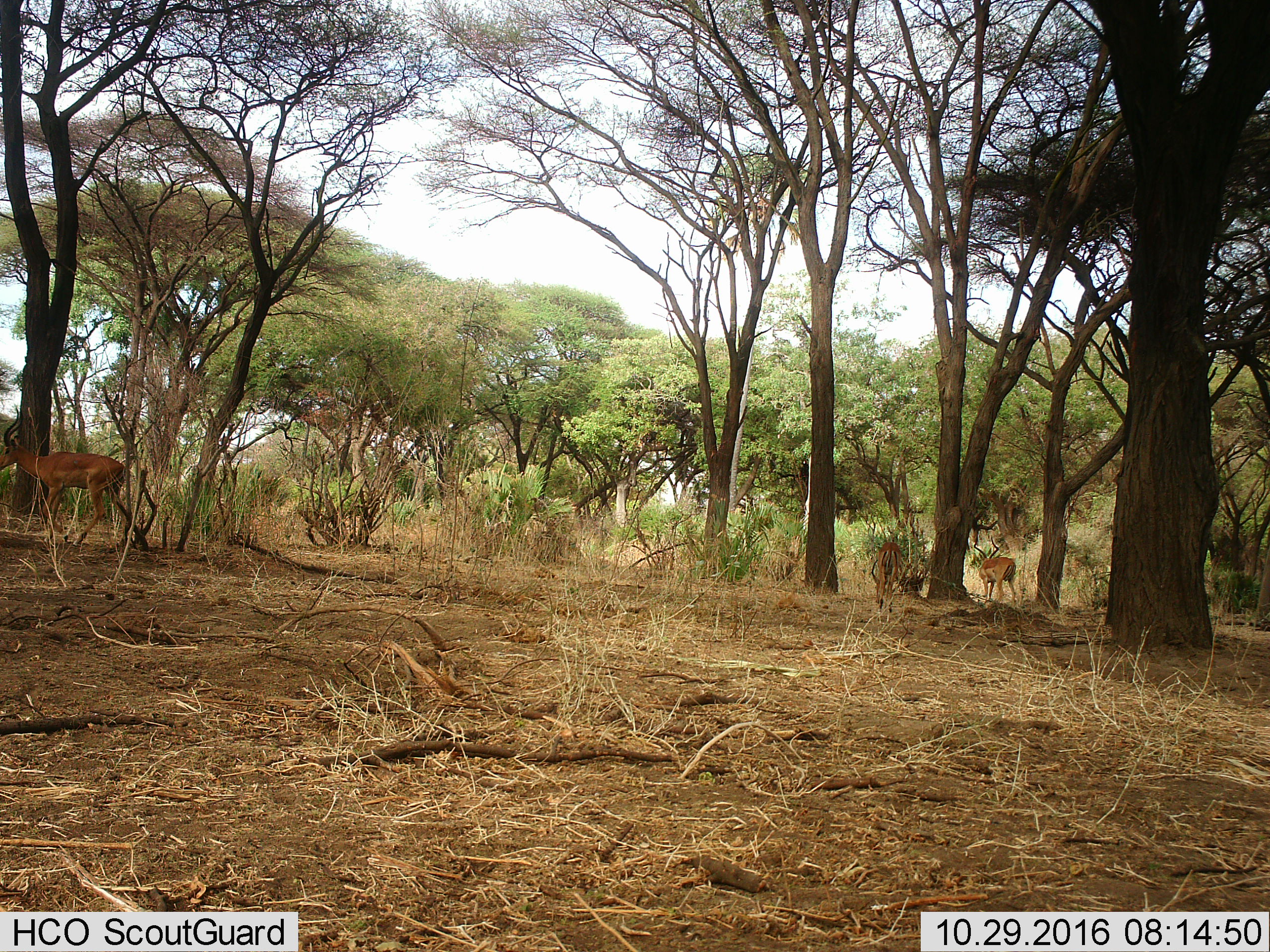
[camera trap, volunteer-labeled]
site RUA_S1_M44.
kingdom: Animalia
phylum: Chordata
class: Mammalia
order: Artiodactyla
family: Bovidae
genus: Aepyceros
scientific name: Aepyceros melampus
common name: impala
Impala (Aepyceros melampus), count 3. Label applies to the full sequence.